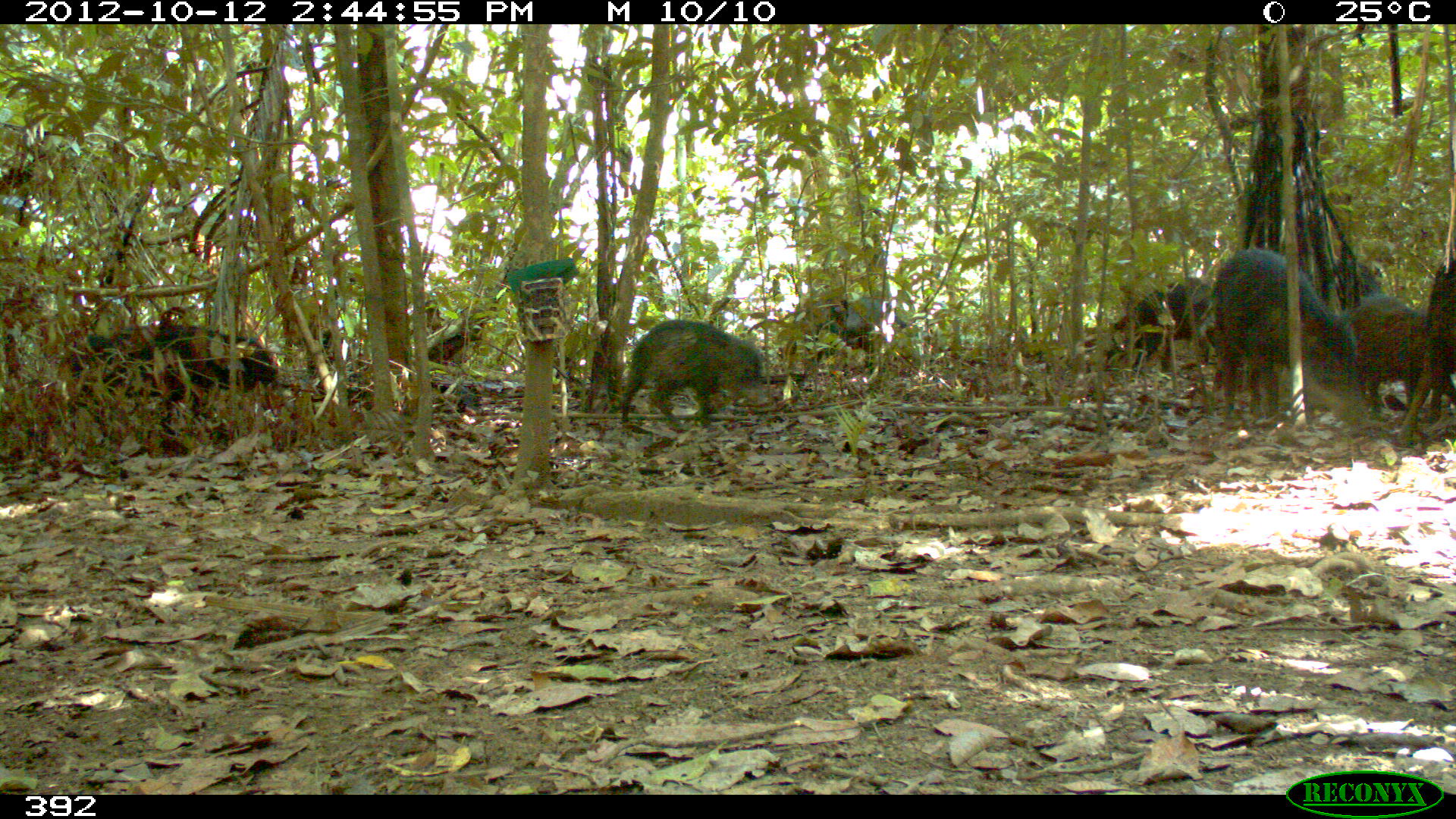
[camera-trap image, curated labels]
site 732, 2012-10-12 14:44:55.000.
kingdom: Animalia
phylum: Chordata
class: Mammalia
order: Artiodactyla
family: Tayassuidae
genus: Tayassu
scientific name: Tayassu pecari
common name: white-lipped peccary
Tayassu pecari (white-lipped peccary).